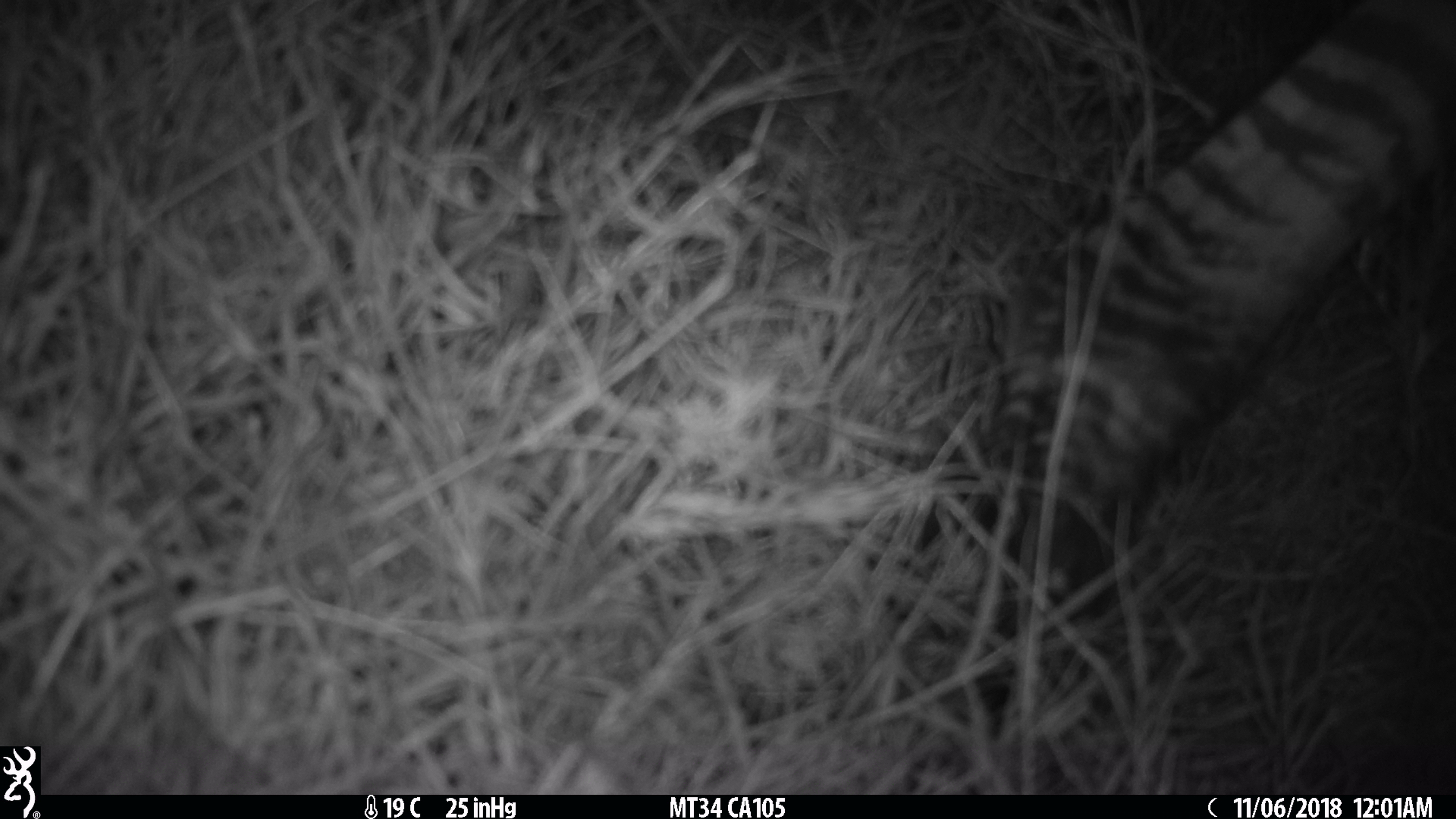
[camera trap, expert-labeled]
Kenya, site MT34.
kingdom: Animalia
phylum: Chordata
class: Mammalia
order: Perissodactyla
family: Equidae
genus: Equus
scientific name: Equus quagga burchellii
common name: burchell's zebra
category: zebra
Zebra (burchell's zebra) (Equus quagga burchellii).